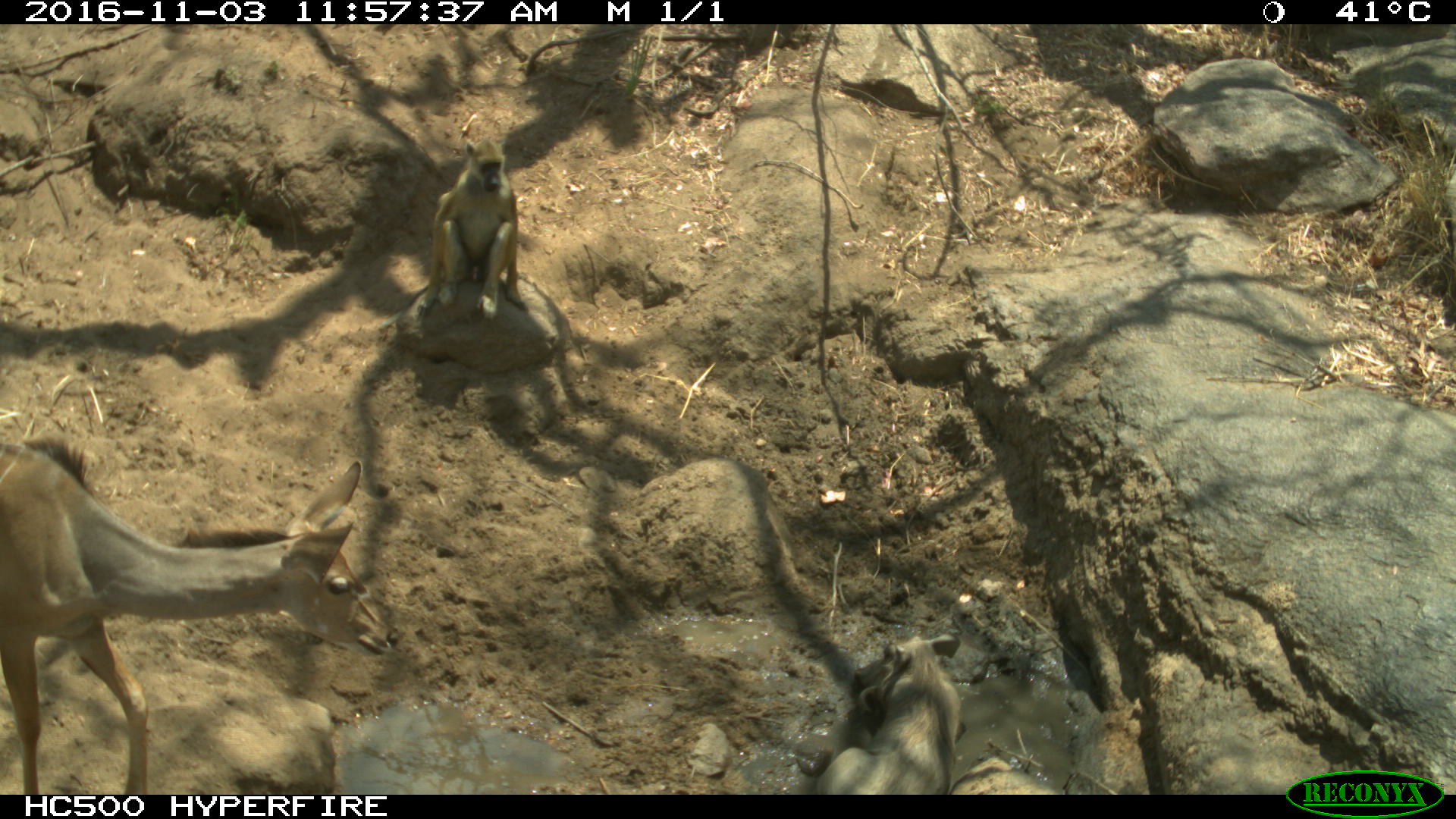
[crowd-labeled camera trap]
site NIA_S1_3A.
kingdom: Animalia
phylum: Chordata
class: Mammalia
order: Primates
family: Cercopithecidae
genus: Papio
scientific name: Papio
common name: baboon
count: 1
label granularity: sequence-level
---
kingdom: Animalia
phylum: Chordata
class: Mammalia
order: Artiodactyla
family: Bovidae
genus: Tragelaphus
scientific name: Tragelaphus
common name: kudu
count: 1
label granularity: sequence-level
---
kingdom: Animalia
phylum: Chordata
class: Mammalia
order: Artiodactyla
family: Suidae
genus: Phacochoerus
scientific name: Phacochoerus africanus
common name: warthog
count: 1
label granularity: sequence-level